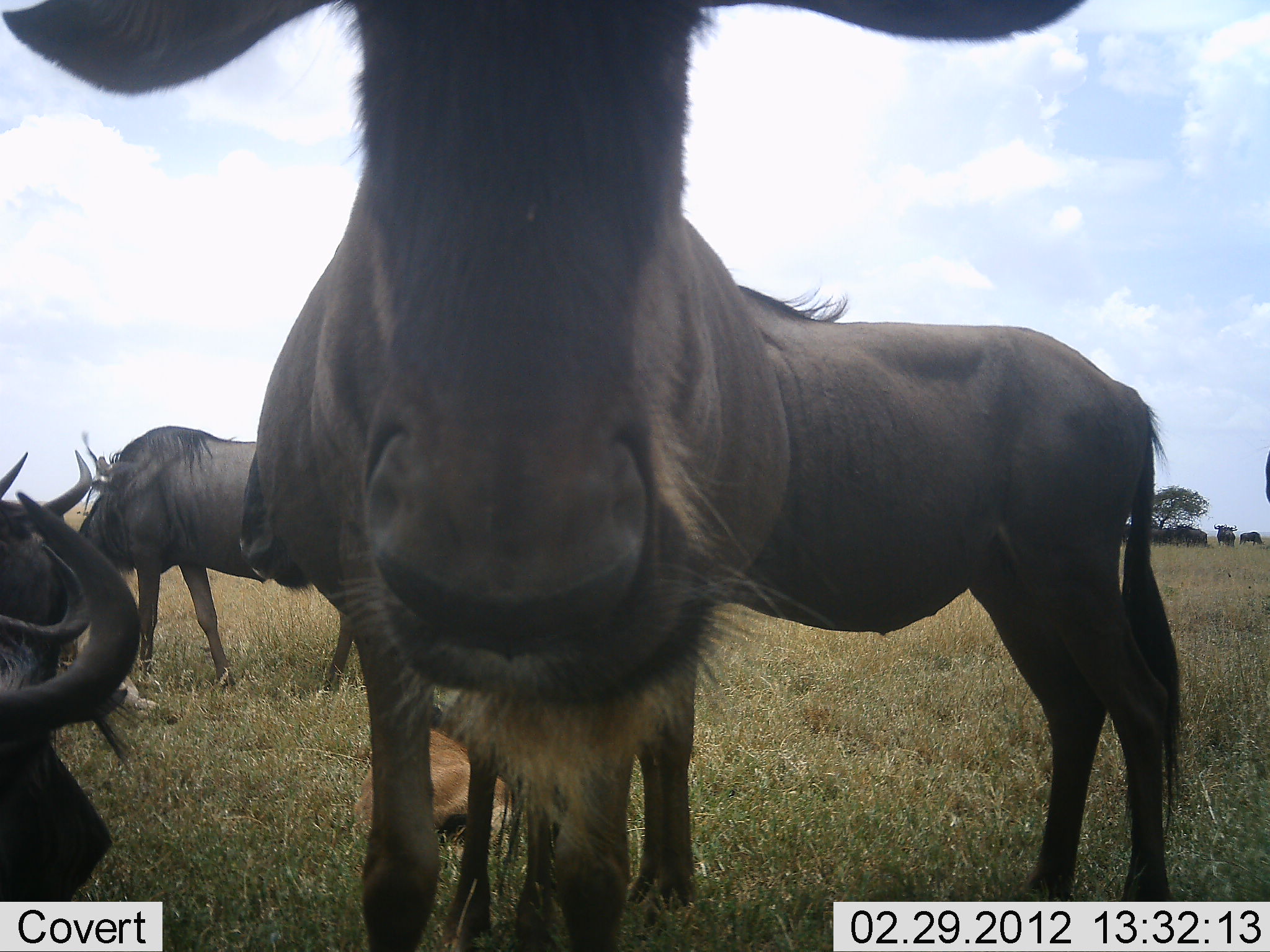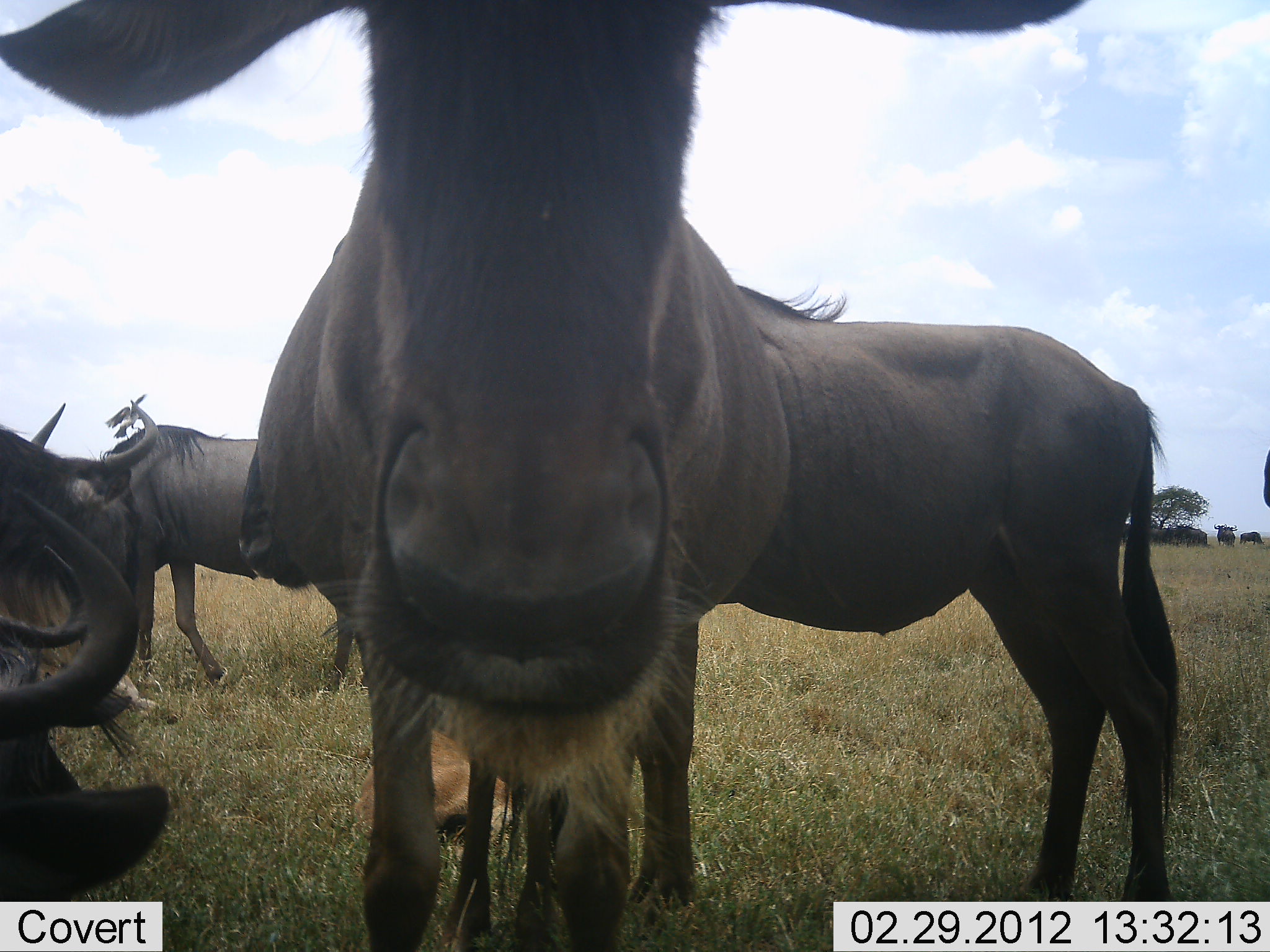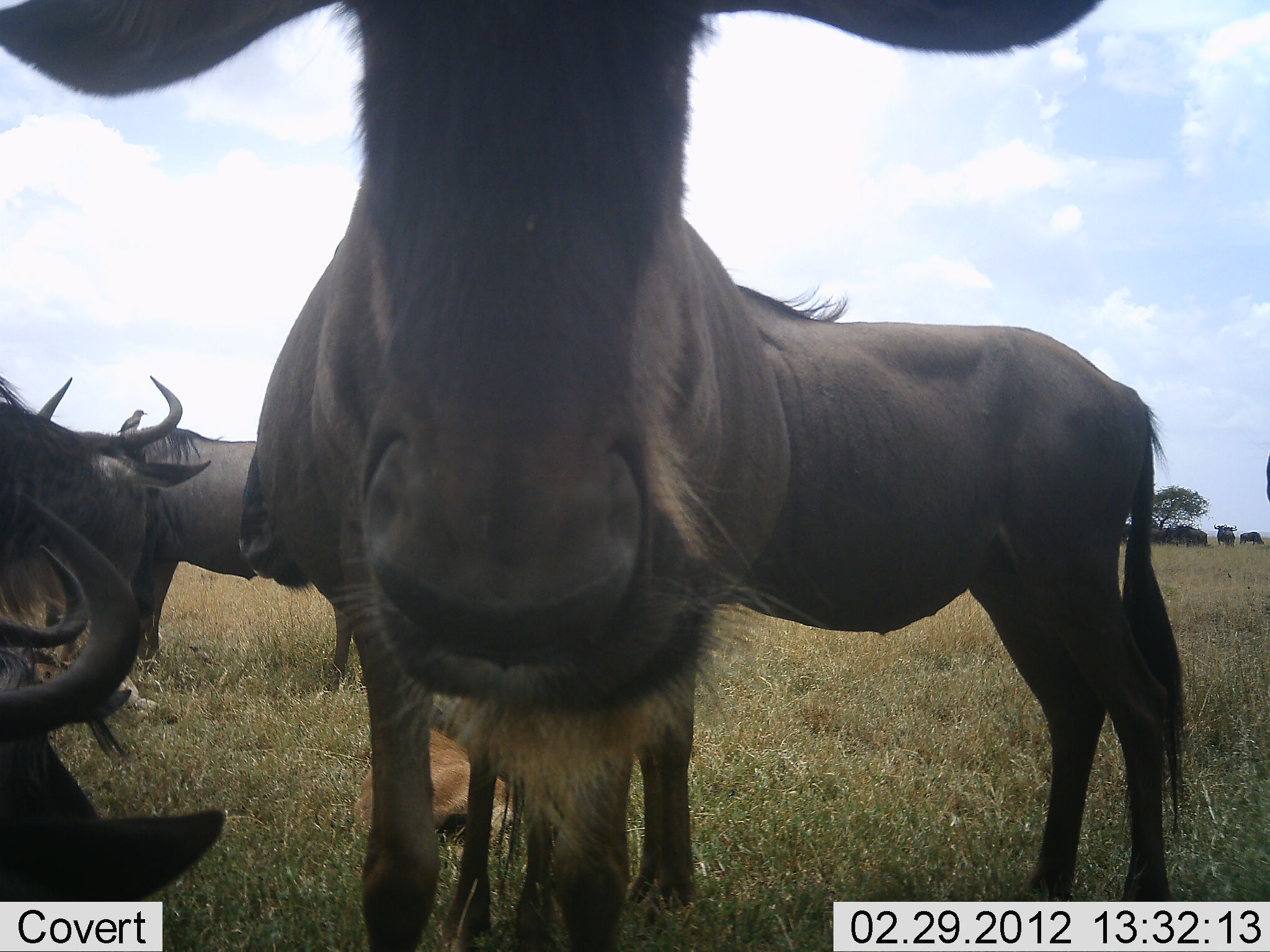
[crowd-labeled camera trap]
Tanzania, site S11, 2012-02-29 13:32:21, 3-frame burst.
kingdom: Animalia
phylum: Chordata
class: Mammalia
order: Artiodactyla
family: Bovidae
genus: Connochaetes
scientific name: Connochaetes taurinus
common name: blue wildebeest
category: wildebeest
Wildebeest (blue wildebeest) (Connochaetes taurinus), count 7. Behavior (volunteer vote fractions): standing 100%, resting 65%, moving 18%, interacting 6%. Young present (vote fraction): 41%. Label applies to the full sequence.